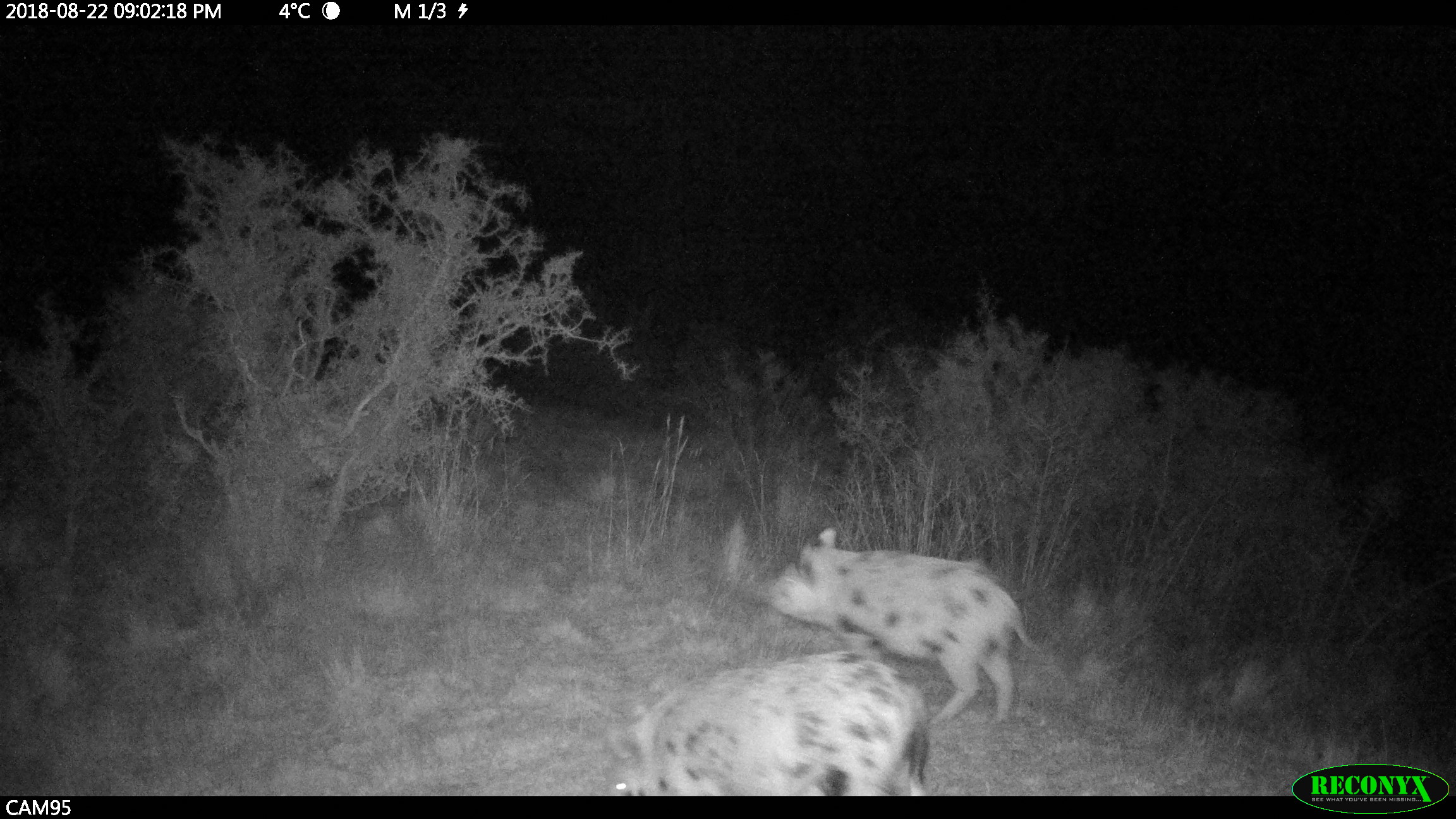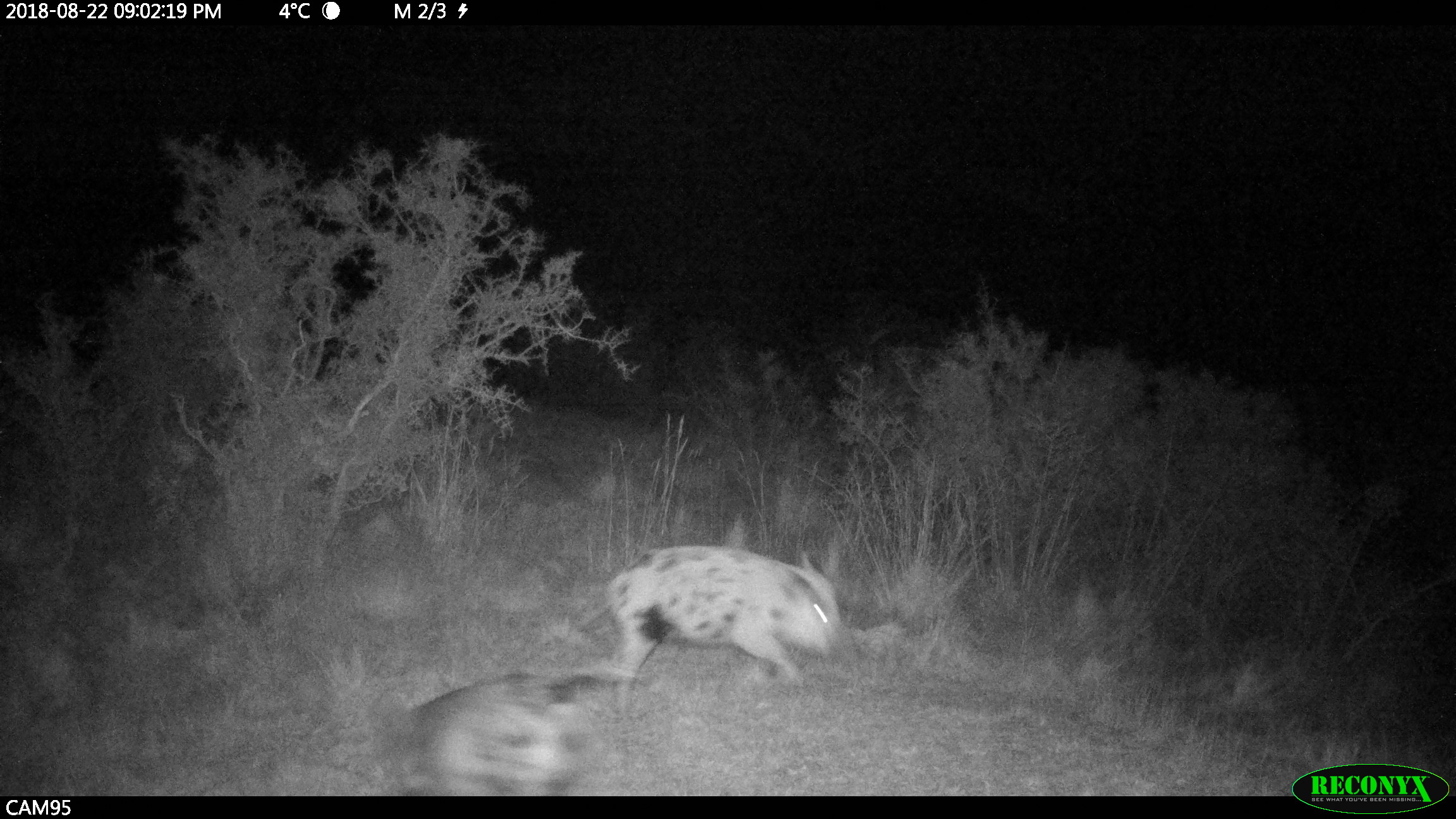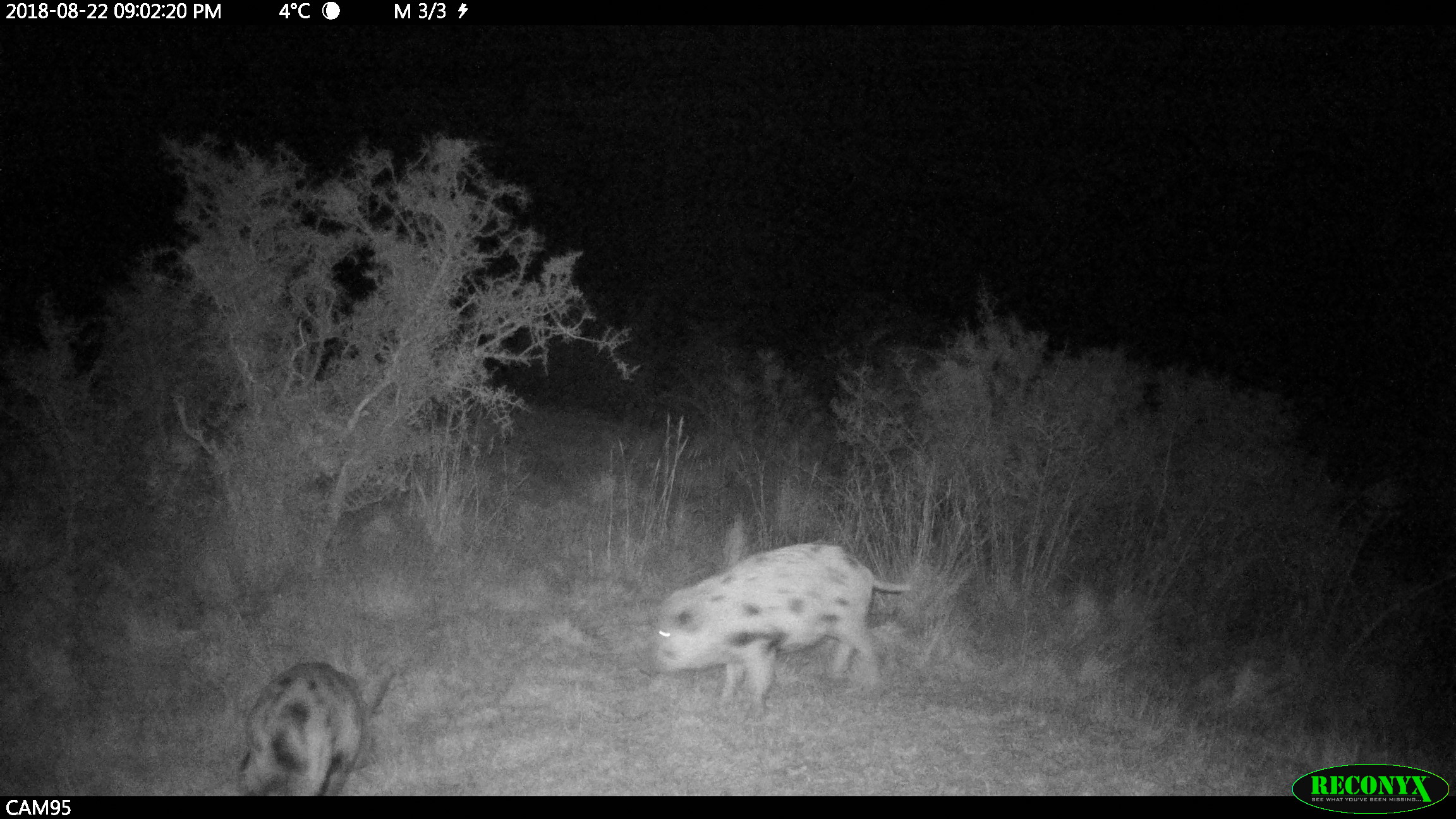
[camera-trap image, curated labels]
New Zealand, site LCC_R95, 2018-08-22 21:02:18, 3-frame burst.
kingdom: Animalia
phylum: Chordata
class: Mammalia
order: Artiodactyla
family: Suidae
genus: Sus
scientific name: Sus scrofa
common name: pig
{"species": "pig (Sus scrofa)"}